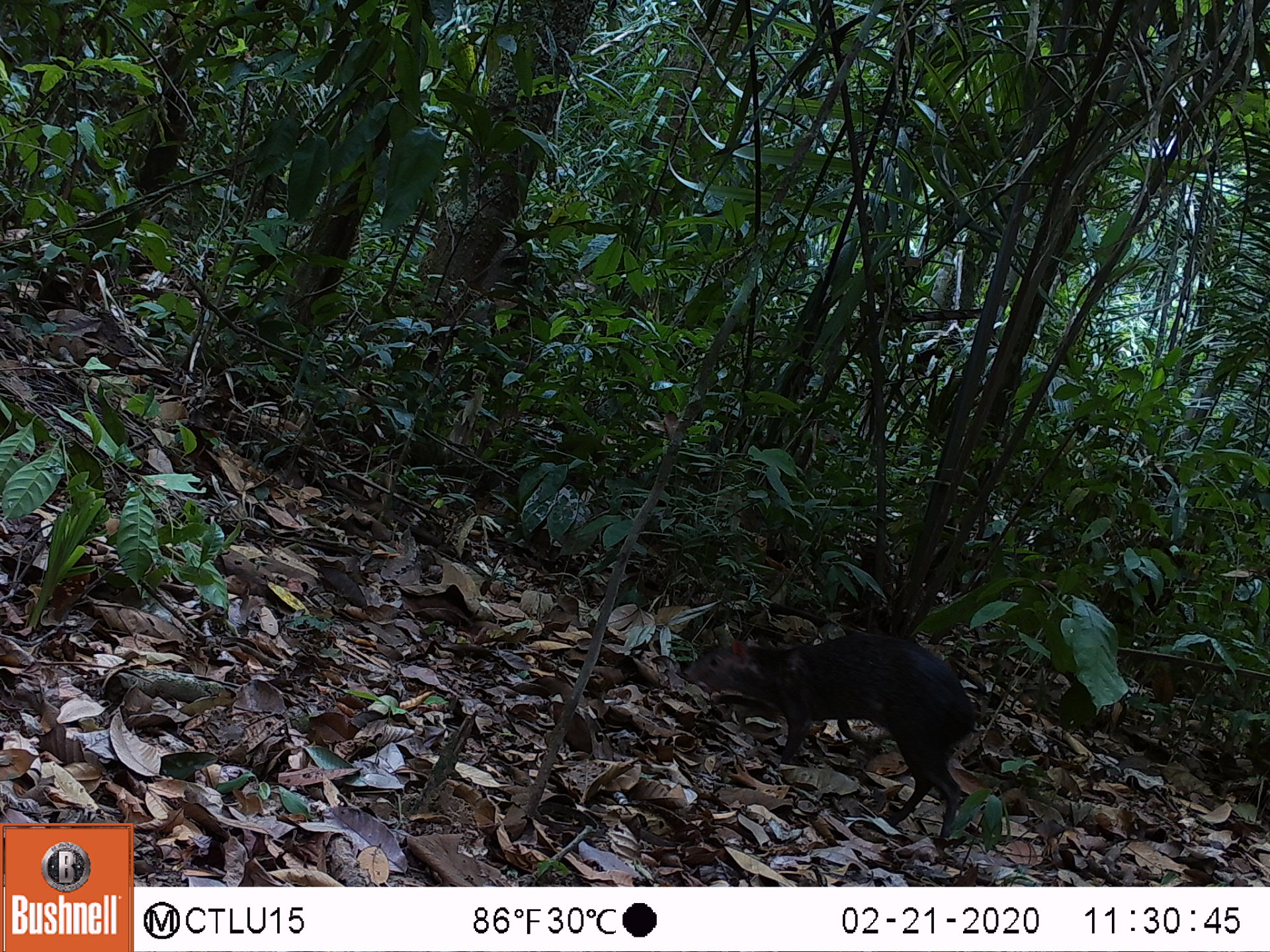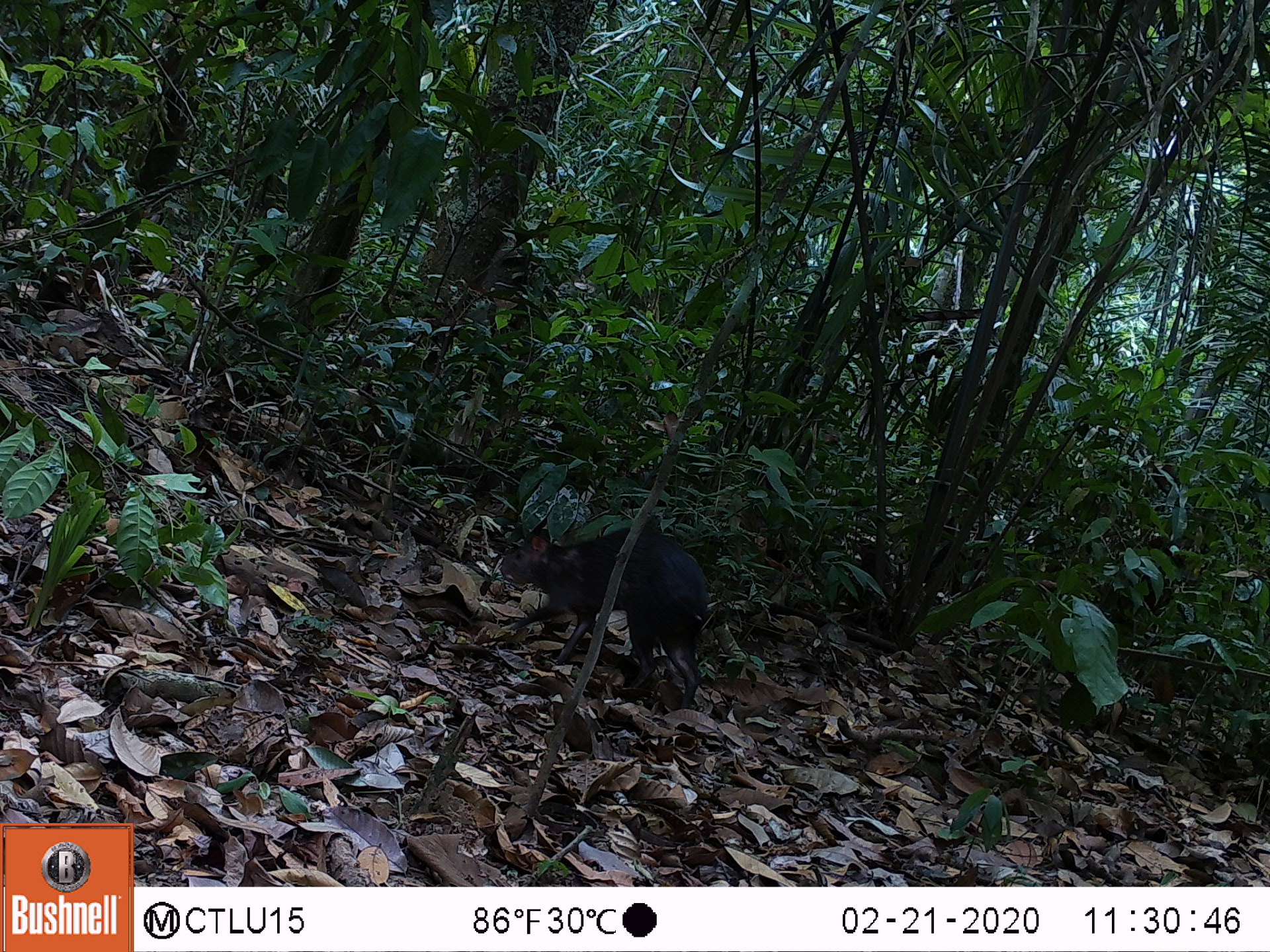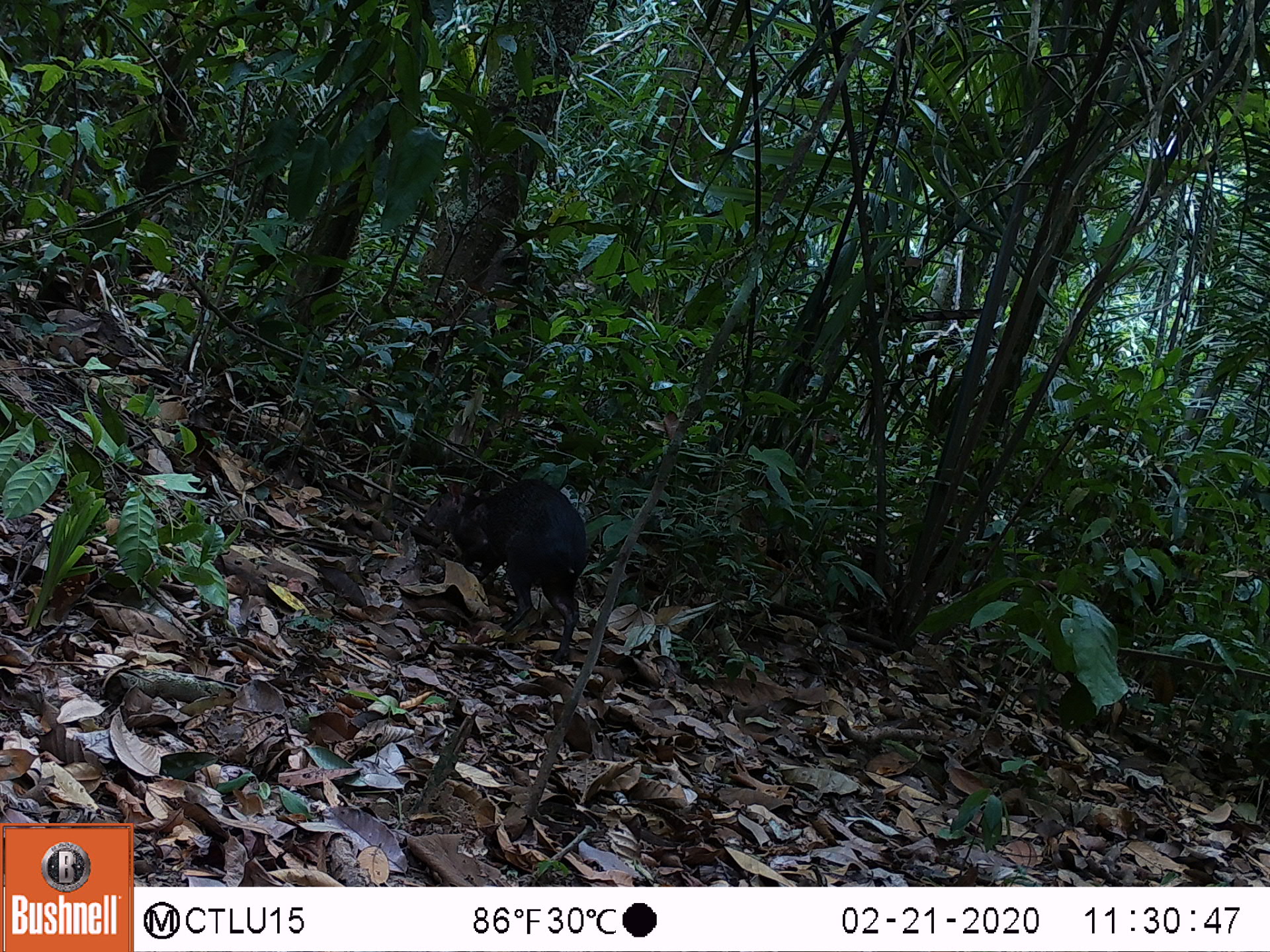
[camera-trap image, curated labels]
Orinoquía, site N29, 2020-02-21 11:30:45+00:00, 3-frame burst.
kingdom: Animalia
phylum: Chordata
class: Mammalia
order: Rodentia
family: Dasyproctidae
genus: Dasyprocta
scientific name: Dasyprocta fuliginosa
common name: black agouti